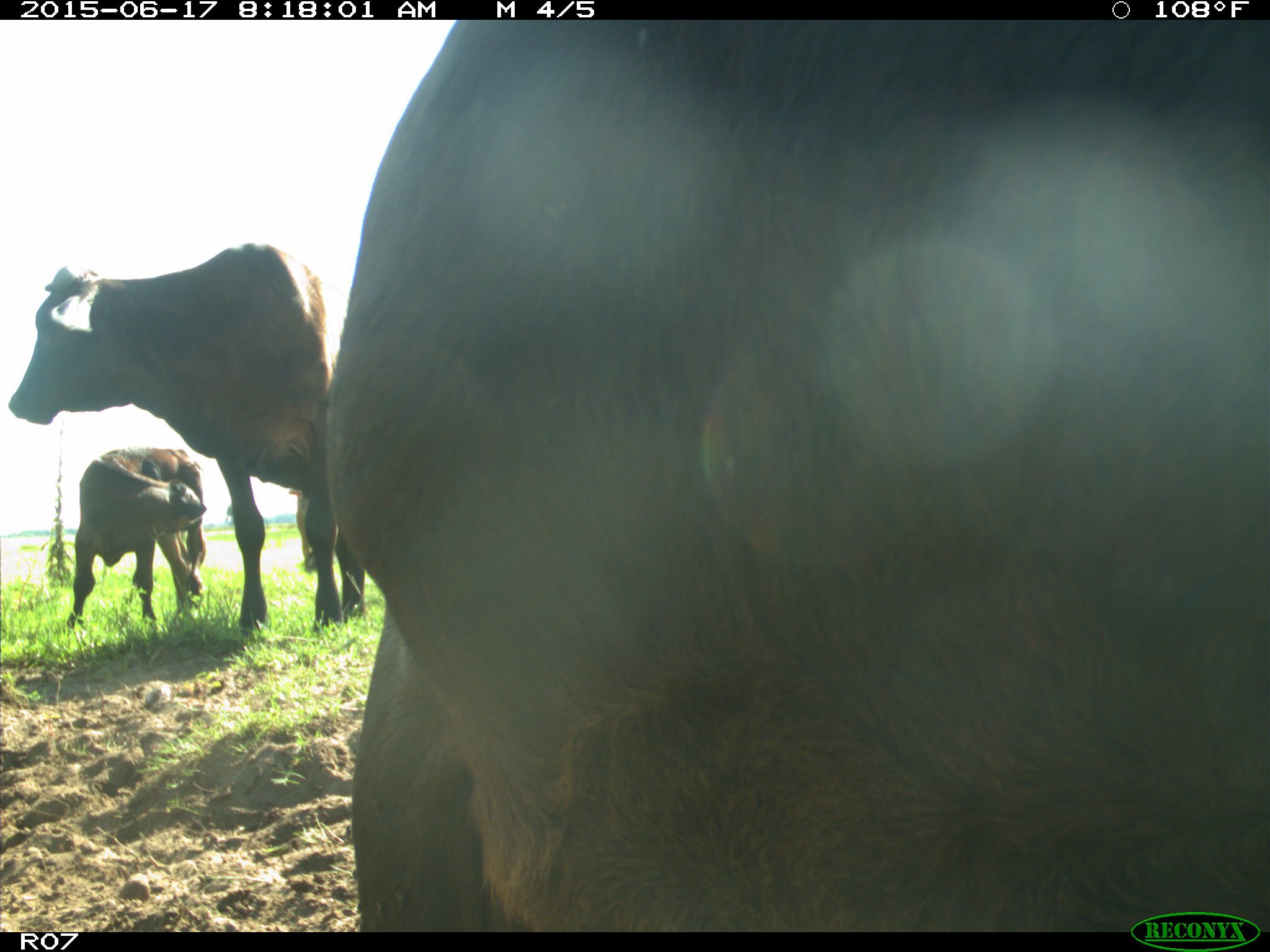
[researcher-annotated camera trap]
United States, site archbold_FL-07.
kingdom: Animalia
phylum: Chordata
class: Mammalia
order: Artiodactyla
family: Bovidae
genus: Bos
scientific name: Bos taurus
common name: domestic cow